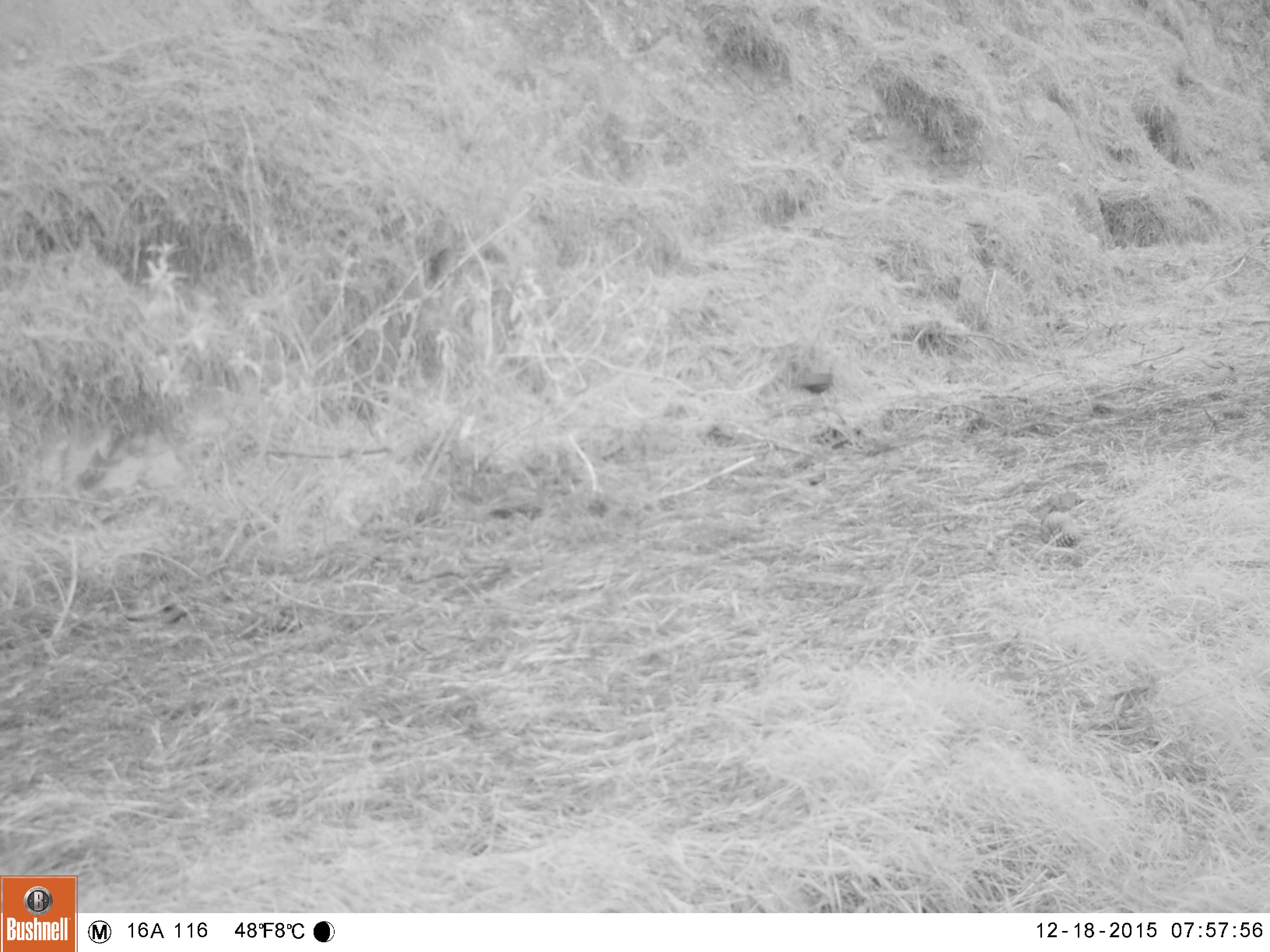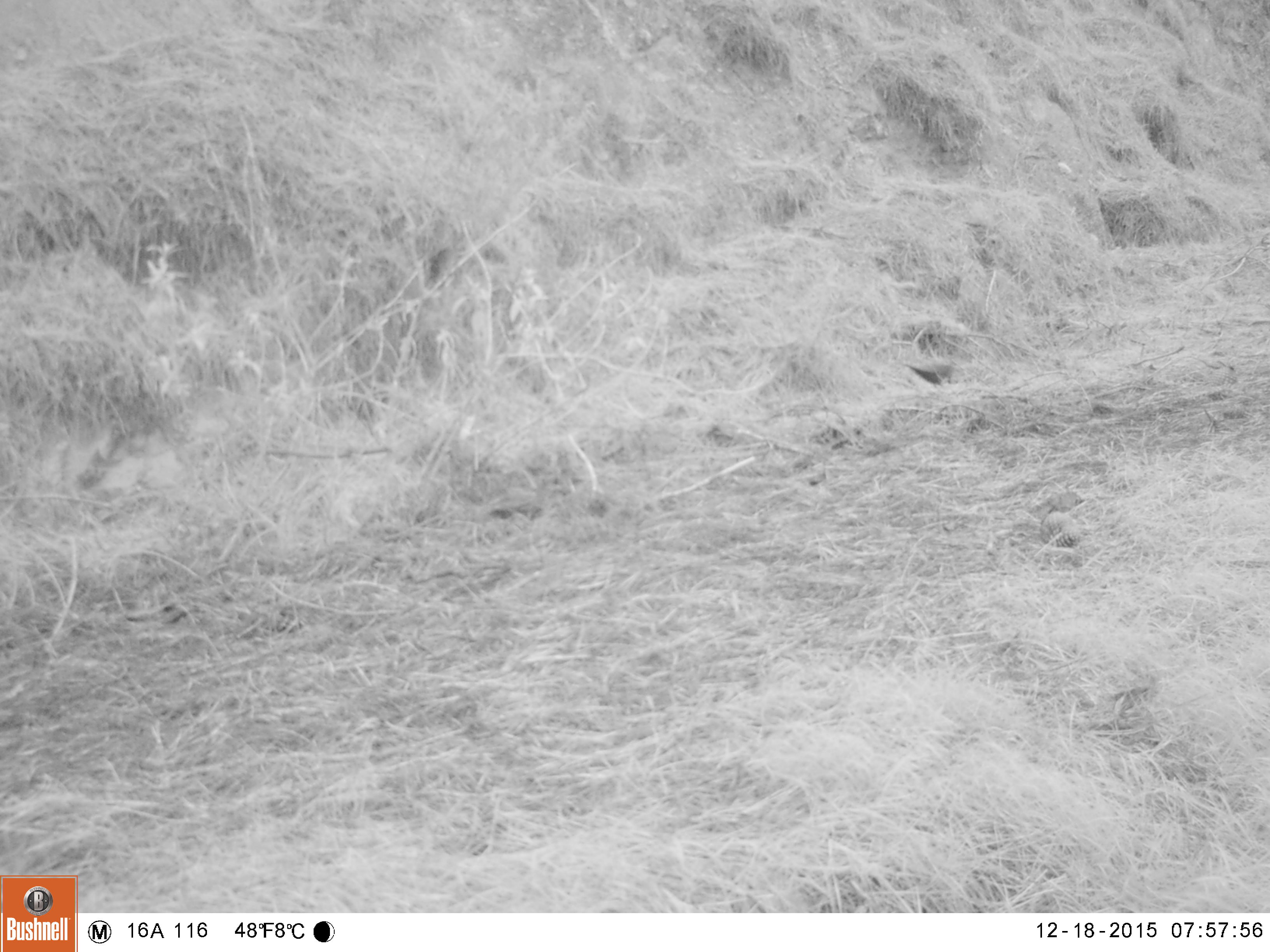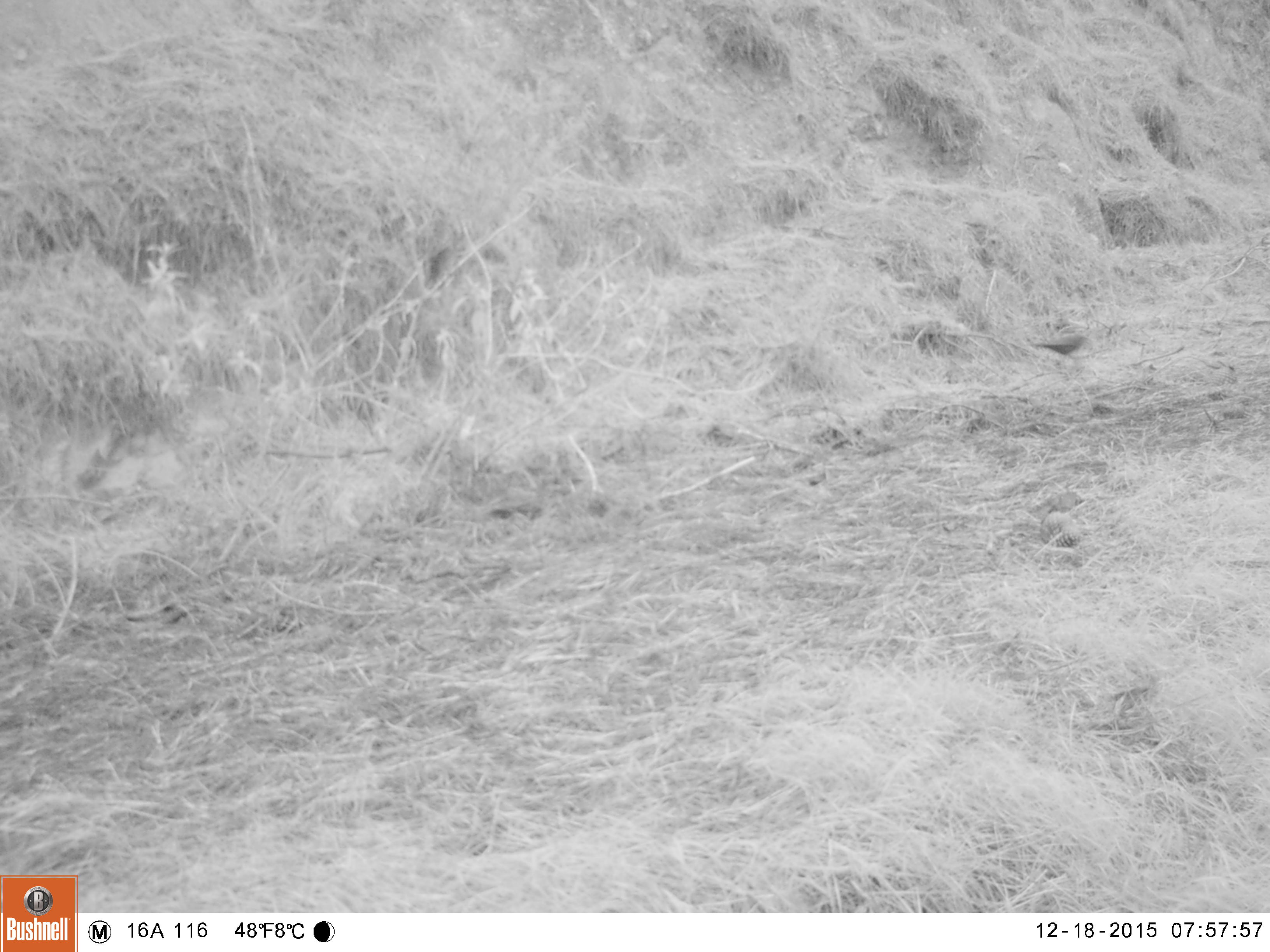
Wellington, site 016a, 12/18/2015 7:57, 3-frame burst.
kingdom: Animalia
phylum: Chordata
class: Aves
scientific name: Aves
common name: bird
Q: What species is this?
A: Bird (Aves).